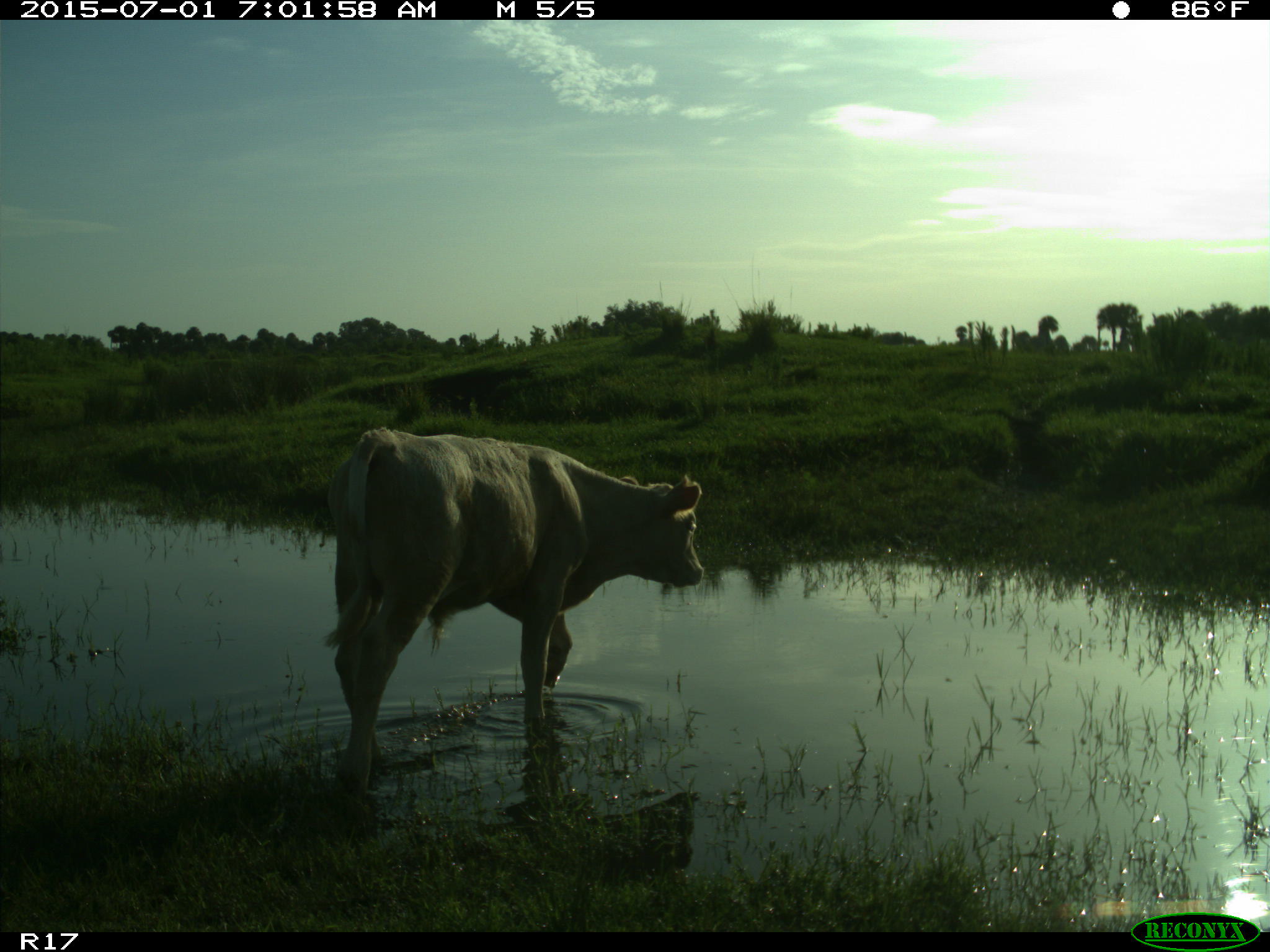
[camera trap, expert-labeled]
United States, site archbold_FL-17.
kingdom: Animalia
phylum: Chordata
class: Mammalia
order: Artiodactyla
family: Bovidae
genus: Bos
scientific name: Bos taurus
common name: domestic cow